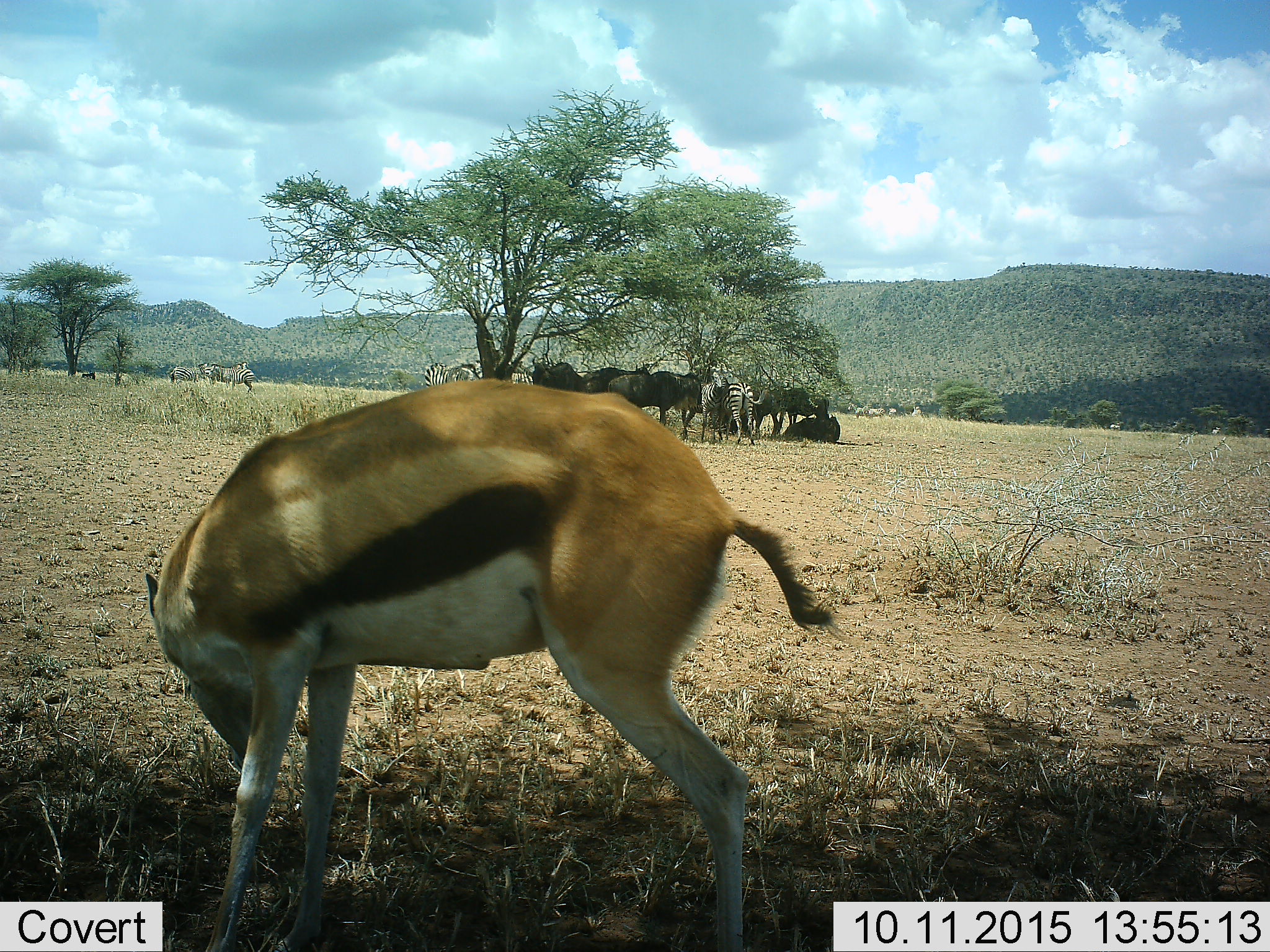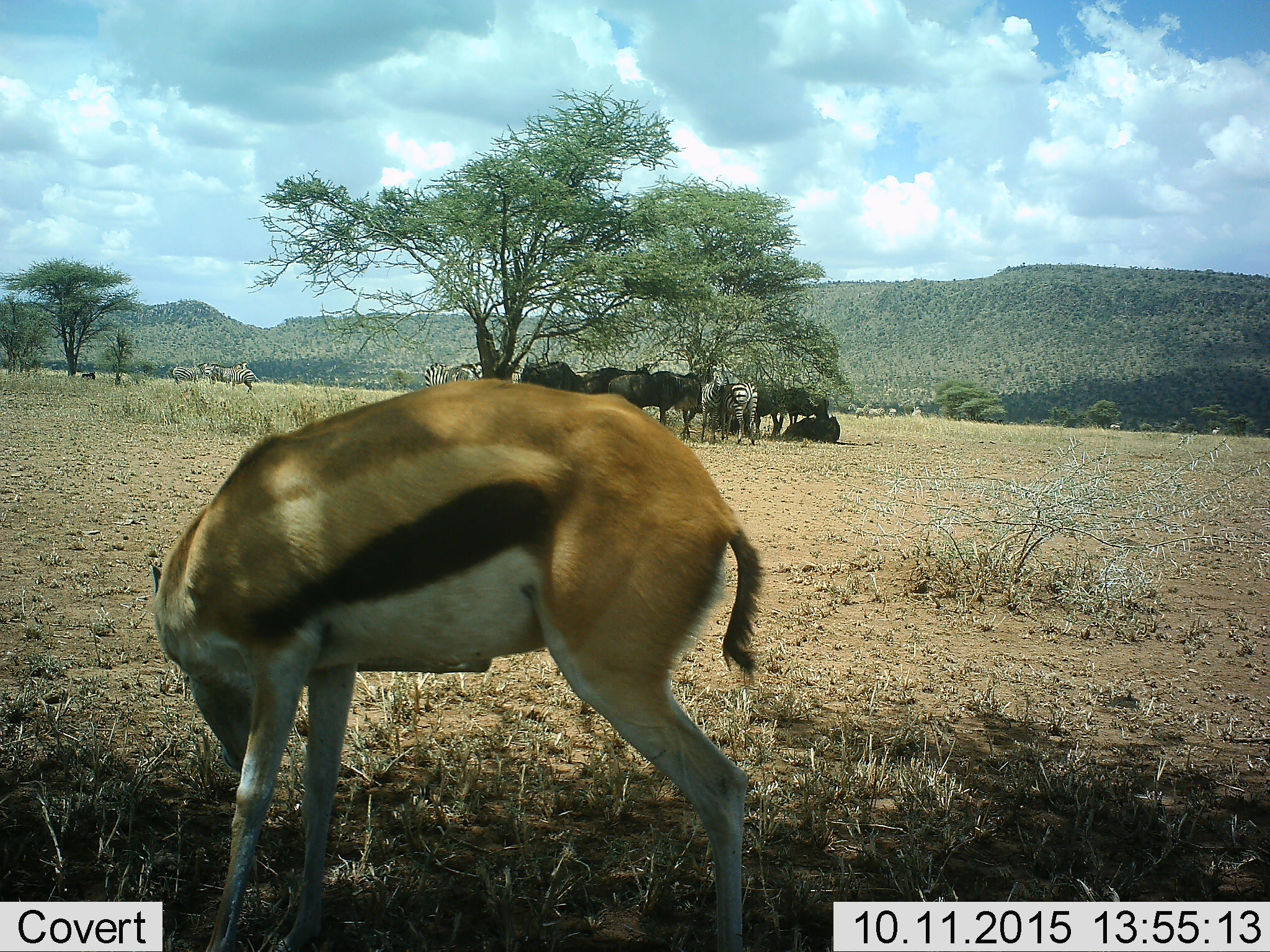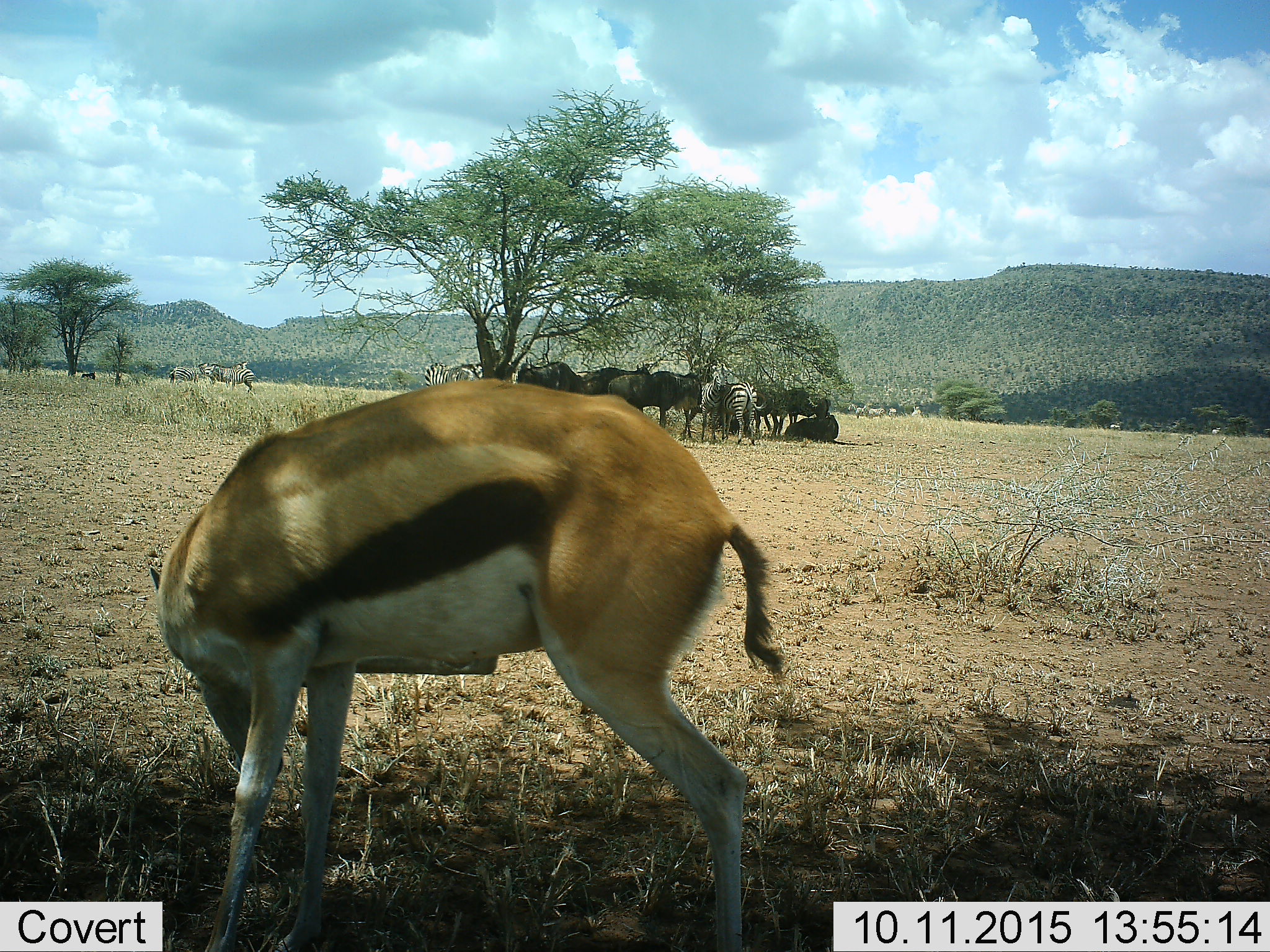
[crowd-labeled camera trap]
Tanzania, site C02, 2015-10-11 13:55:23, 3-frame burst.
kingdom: Animalia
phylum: Chordata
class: Mammalia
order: Artiodactyla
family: Bovidae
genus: Eudorcas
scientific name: Eudorcas thomsonii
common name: thomson's gazelle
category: gazellethomsons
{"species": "gazellethomsons (thomson's gazelle) (Eudorcas thomsonii)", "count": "1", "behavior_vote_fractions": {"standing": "60%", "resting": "10%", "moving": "5%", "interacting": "0%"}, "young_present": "0%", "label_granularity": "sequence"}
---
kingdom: Animalia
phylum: Chordata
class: Mammalia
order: Artiodactyla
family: Bovidae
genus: Connochaetes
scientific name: Connochaetes taurinus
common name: blue wildebeest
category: wildebeest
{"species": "wildebeest (blue wildebeest) (Connochaetes taurinus)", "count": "7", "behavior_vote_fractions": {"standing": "87%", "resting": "80%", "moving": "7%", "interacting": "33%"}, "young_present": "0%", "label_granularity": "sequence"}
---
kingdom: Animalia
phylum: Chordata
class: Mammalia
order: Perissodactyla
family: Equidae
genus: Equus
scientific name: Equus quagga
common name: plains zebra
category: zebra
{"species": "zebra (plains zebra) (Equus quagga)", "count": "10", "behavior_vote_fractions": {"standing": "89%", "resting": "11%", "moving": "6%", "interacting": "22%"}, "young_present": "0%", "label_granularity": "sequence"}